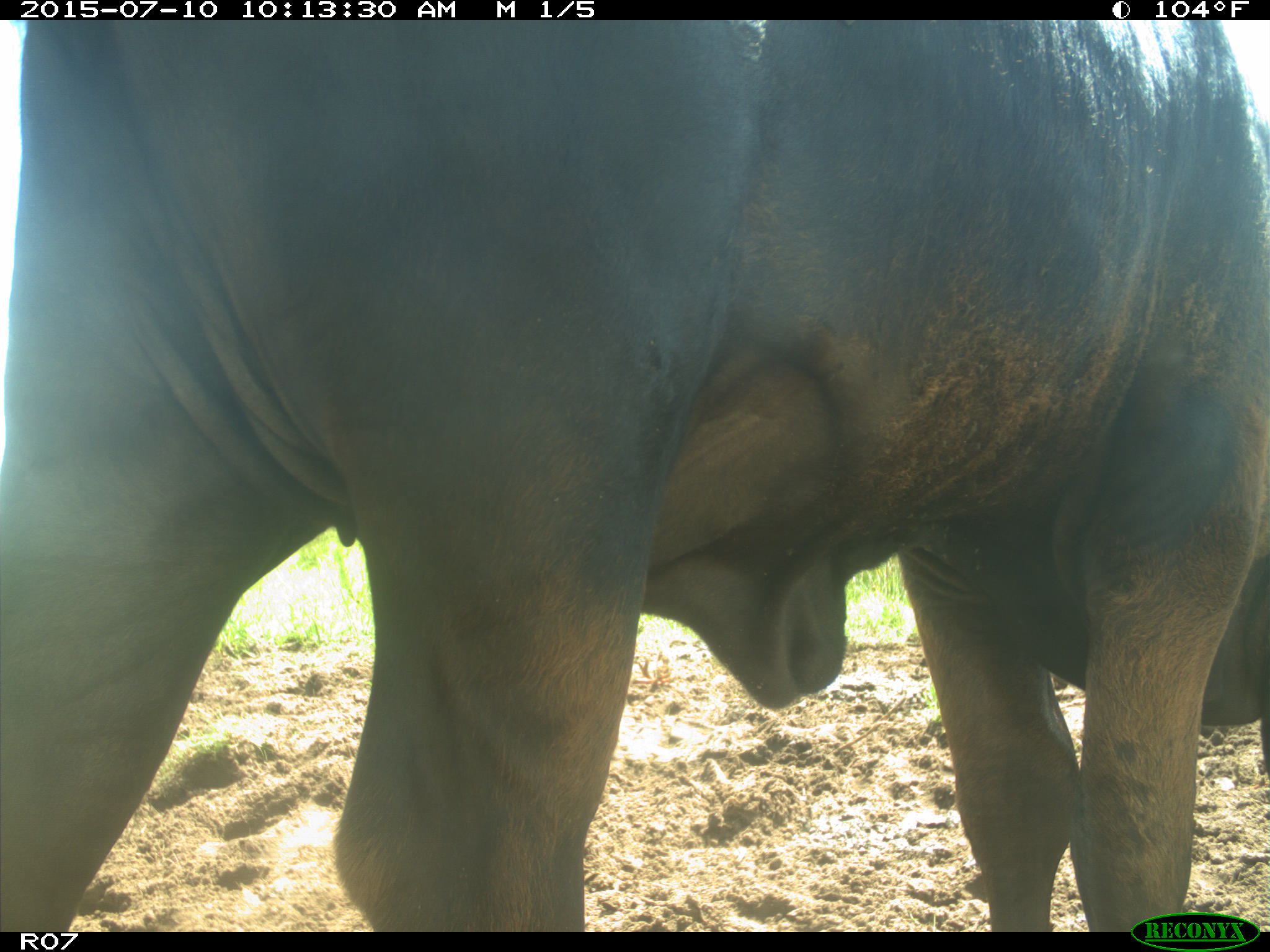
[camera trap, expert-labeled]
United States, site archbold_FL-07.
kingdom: Animalia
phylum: Chordata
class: Mammalia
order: Artiodactyla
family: Bovidae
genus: Bos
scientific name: Bos taurus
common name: domestic cow